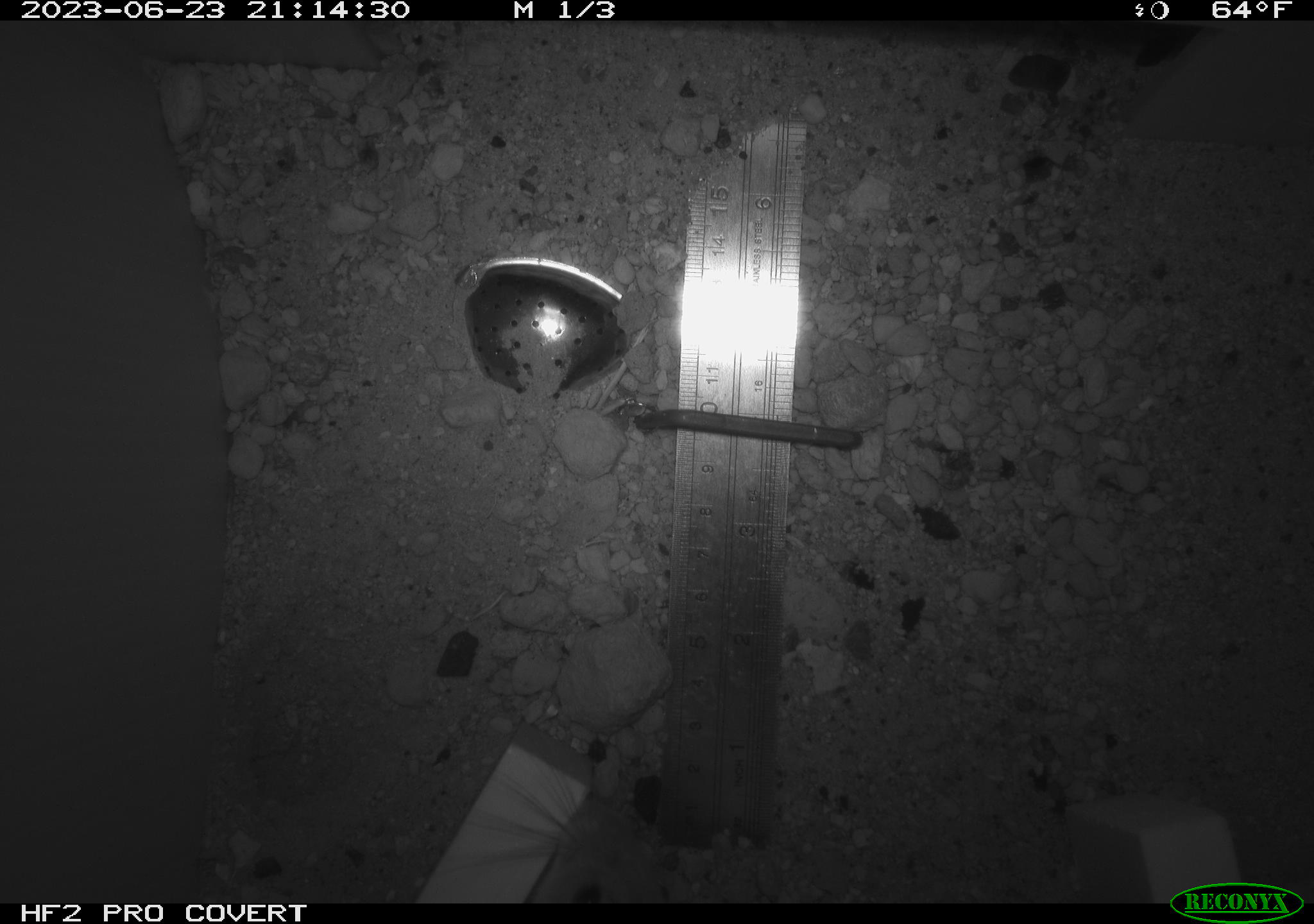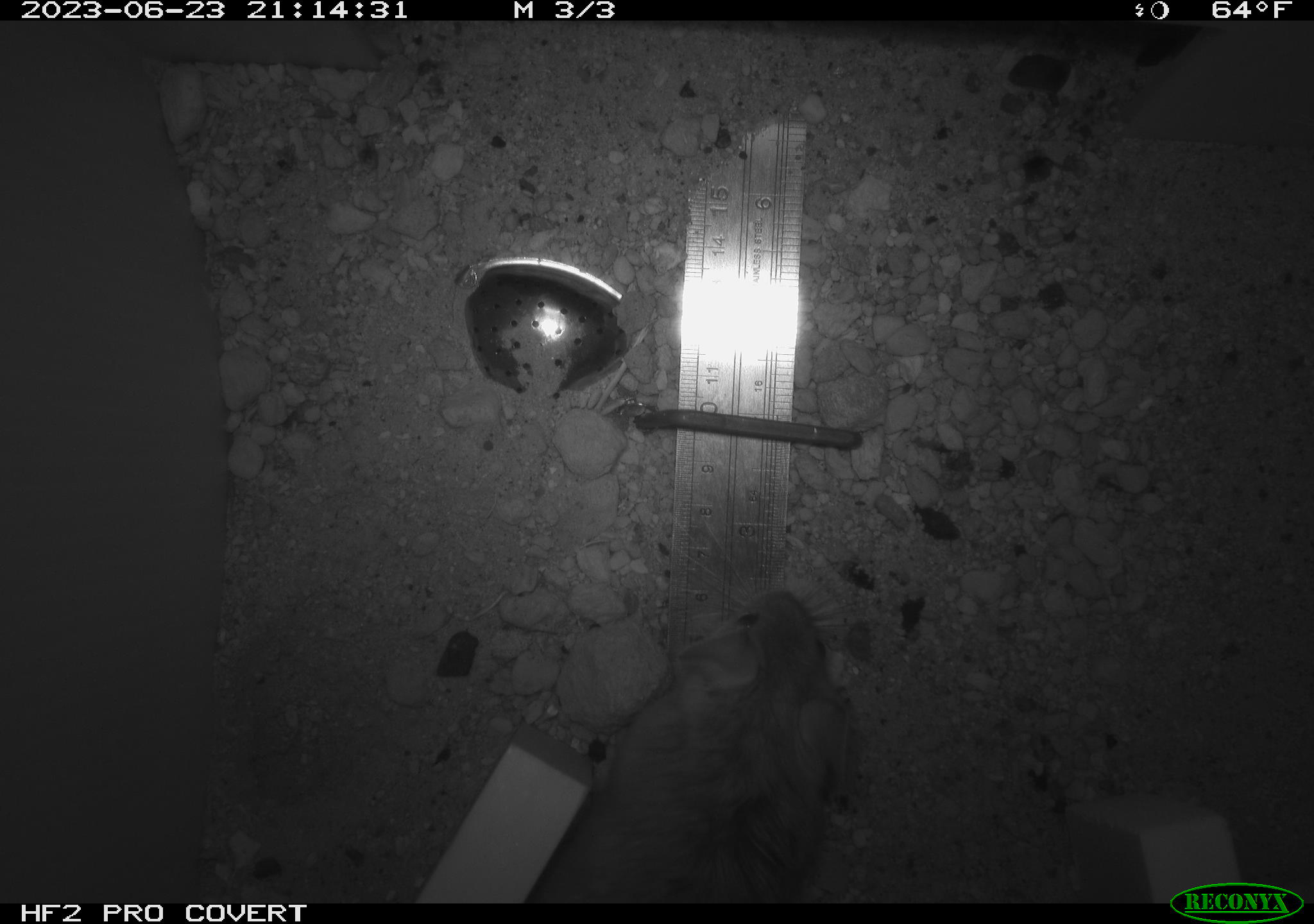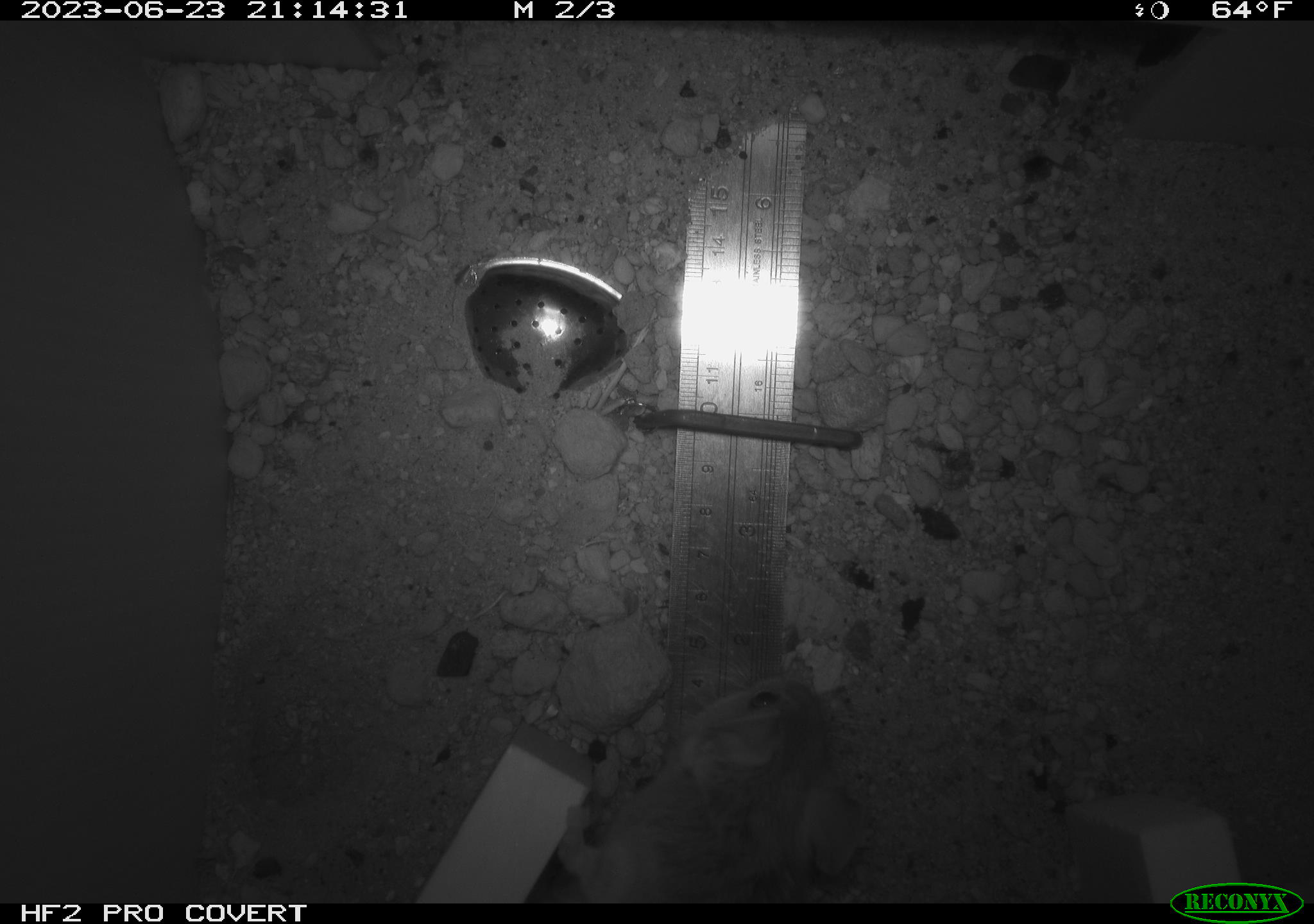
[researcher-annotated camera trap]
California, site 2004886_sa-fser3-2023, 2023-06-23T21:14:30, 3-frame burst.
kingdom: Animalia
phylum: Chordata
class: Mammalia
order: Rodentia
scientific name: Rodentia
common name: mouse species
Mouse species (Rodentia).